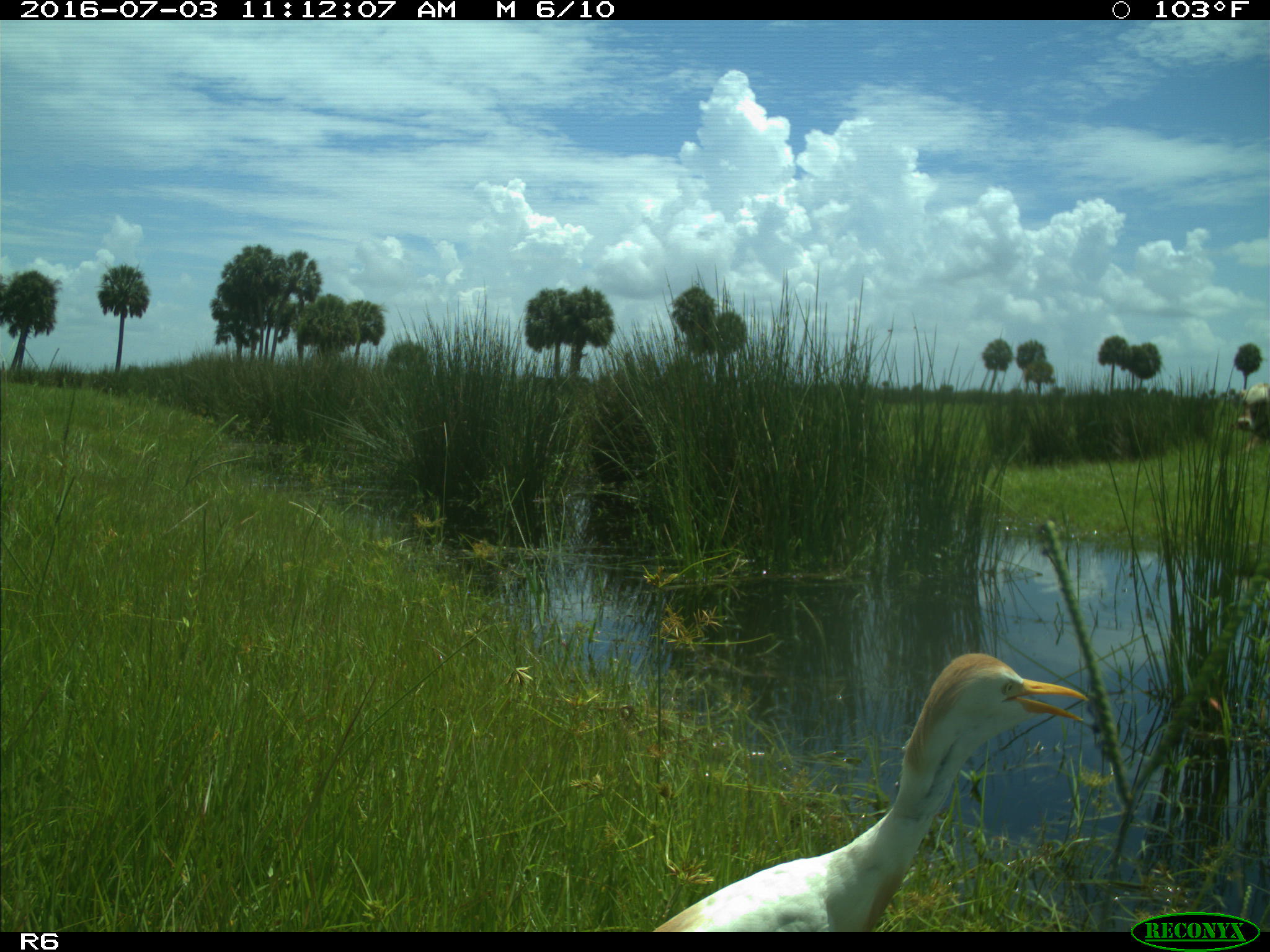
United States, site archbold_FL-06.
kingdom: Animalia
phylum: Chordata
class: Aves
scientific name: Aves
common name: birds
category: unidentified bird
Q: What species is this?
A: Unidentified bird (birds) (Aves).